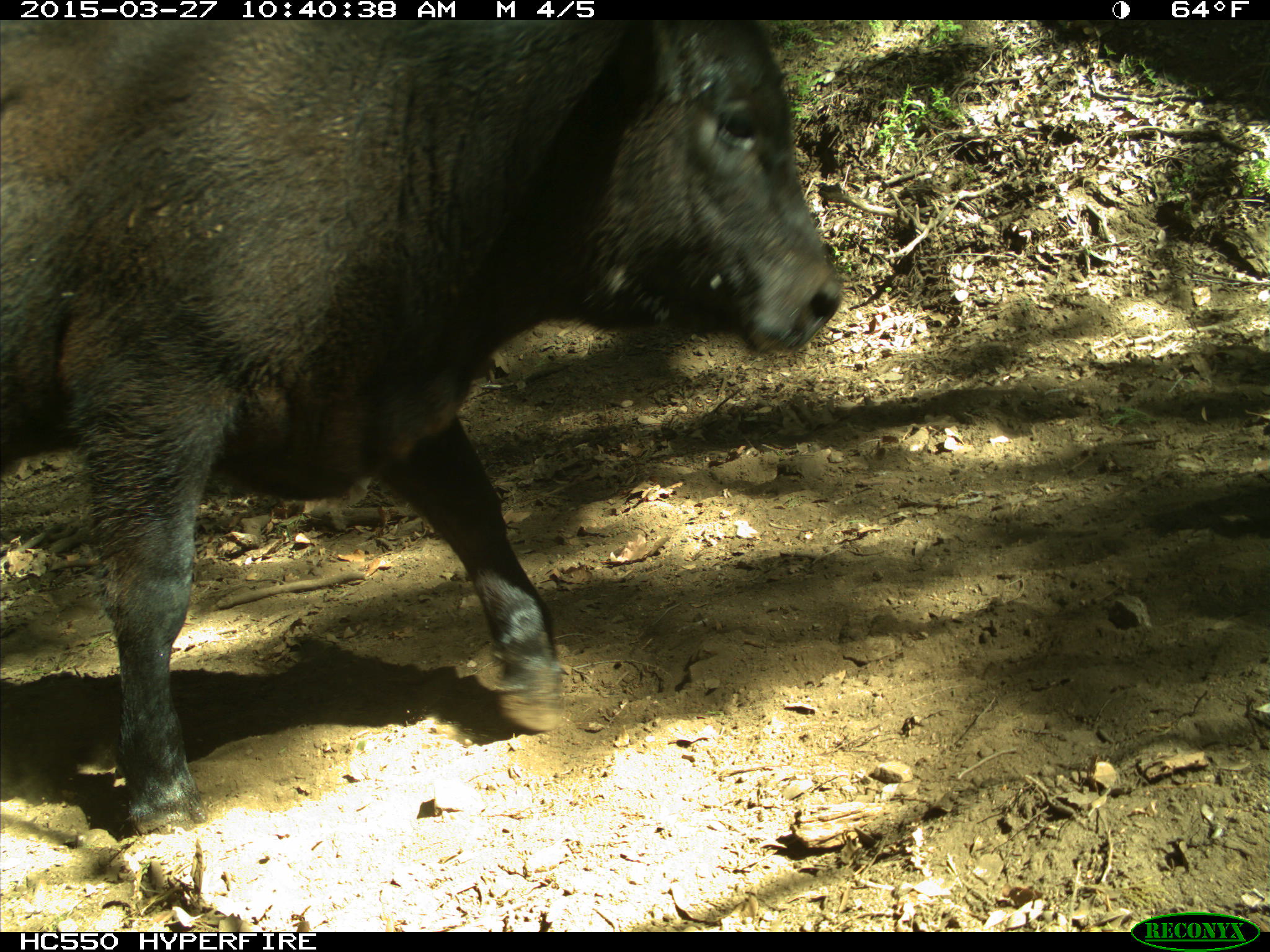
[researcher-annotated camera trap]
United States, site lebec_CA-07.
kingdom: Animalia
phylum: Chordata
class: Mammalia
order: Artiodactyla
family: Bovidae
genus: Bos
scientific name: Bos taurus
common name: domestic cow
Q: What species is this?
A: Bos taurus (domestic cow).